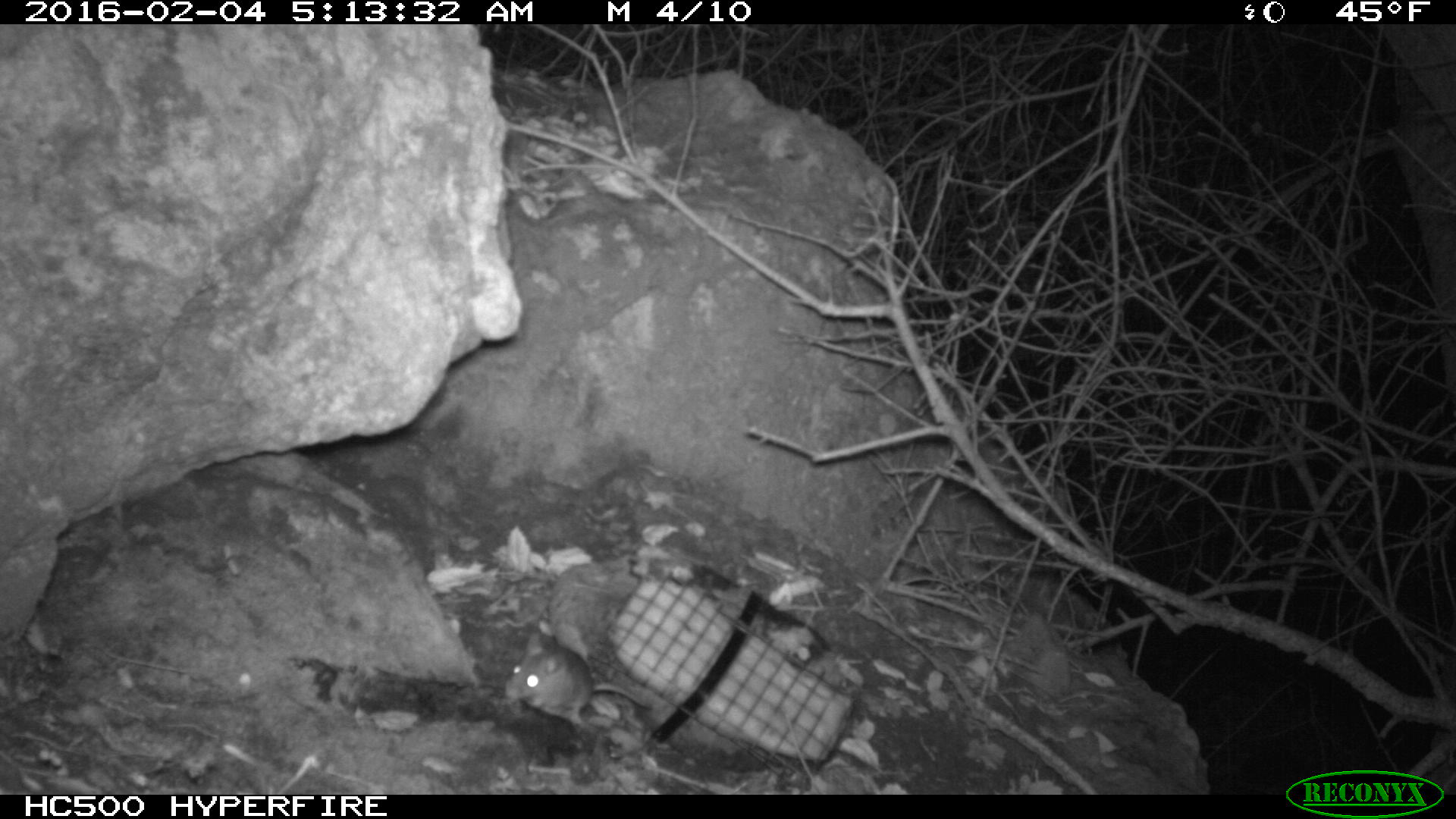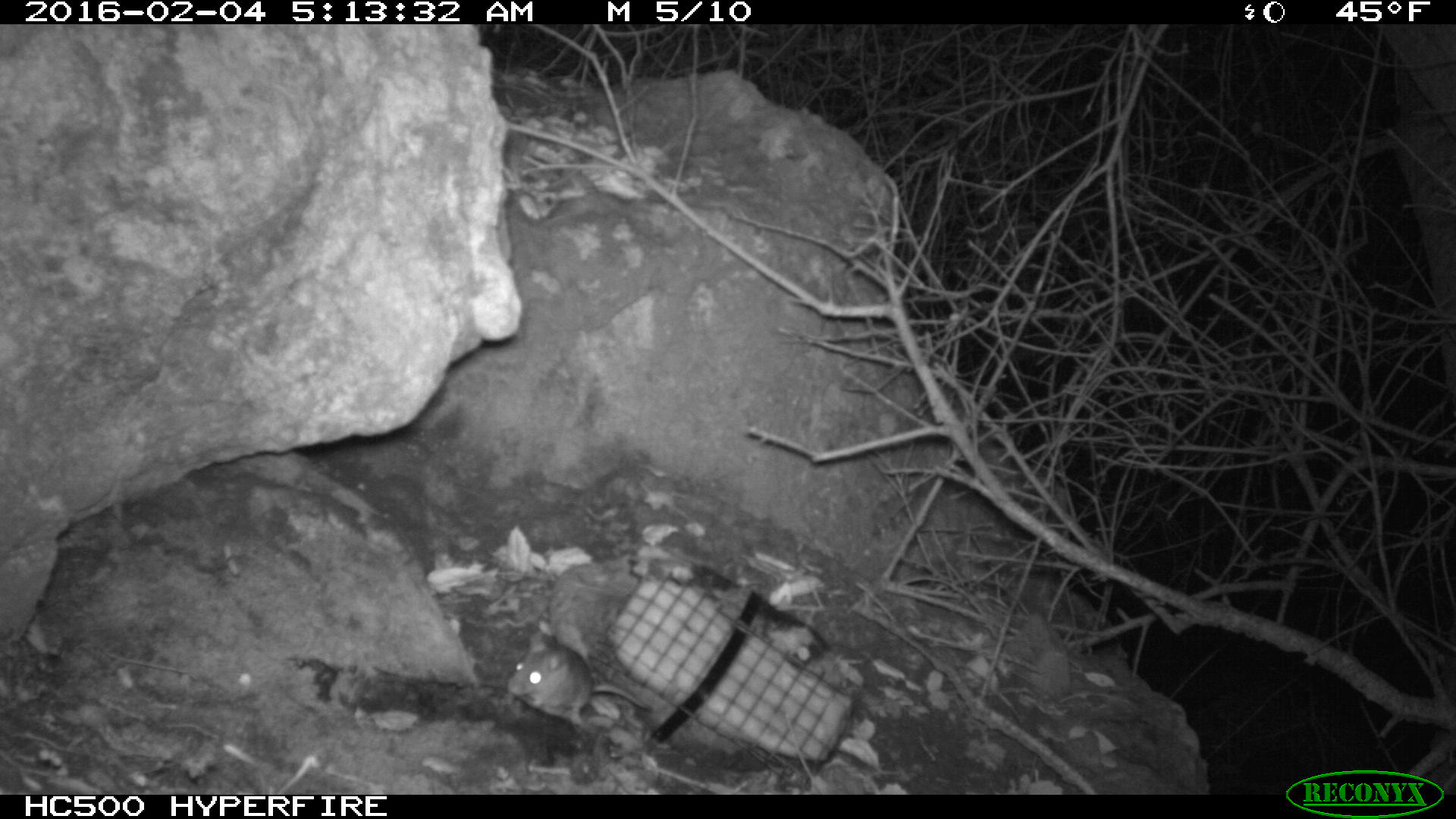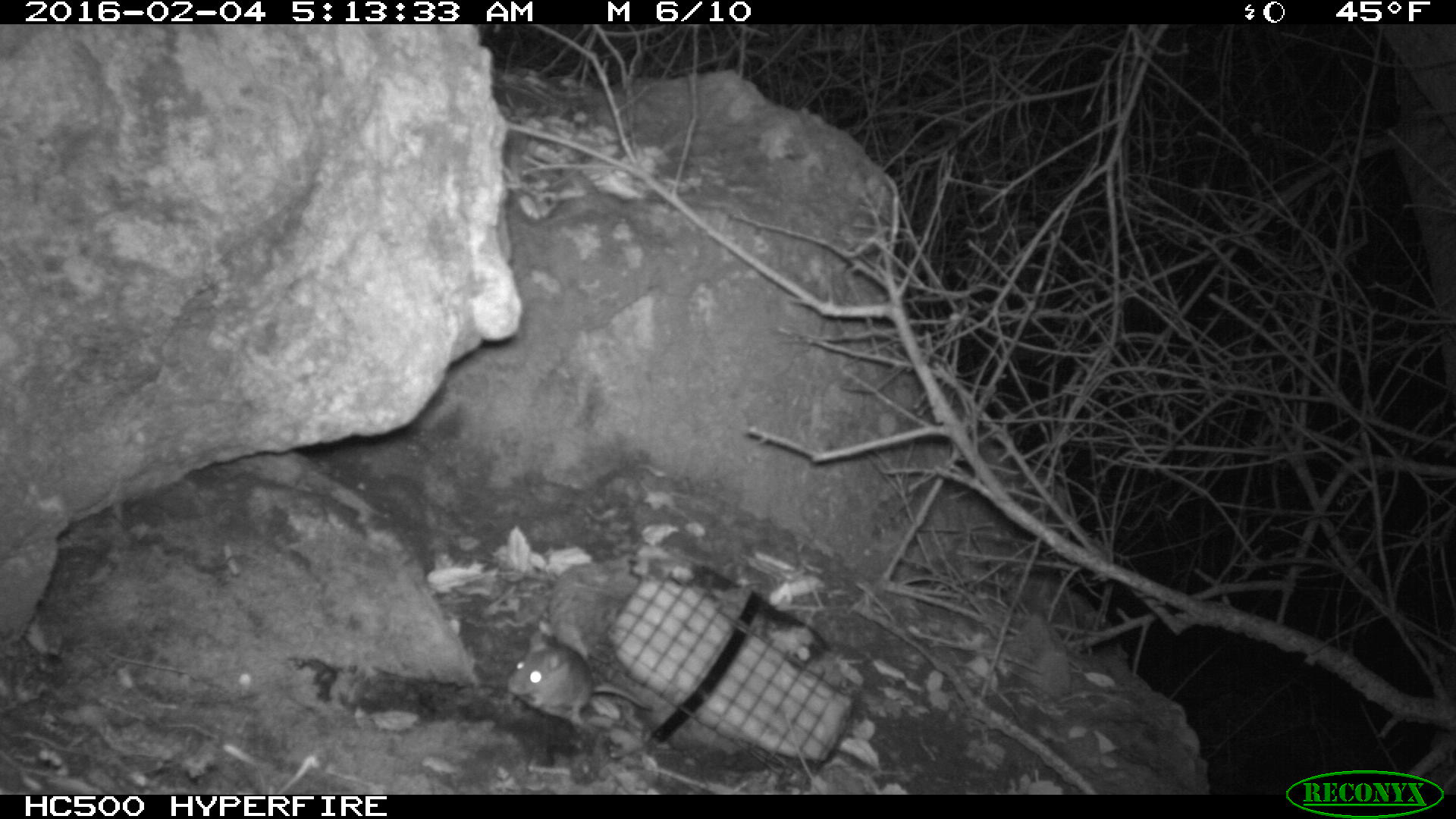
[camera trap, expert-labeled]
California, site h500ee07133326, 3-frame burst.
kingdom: Animalia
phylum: Chordata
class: Mammalia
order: Rodentia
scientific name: Rodentia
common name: rodent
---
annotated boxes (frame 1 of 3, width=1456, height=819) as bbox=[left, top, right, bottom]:
rodent: bbox=[504, 632, 651, 728]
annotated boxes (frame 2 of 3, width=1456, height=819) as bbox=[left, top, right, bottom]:
rodent: bbox=[507, 633, 651, 727]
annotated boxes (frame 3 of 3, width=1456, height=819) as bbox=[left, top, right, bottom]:
rodent: bbox=[505, 630, 652, 726]